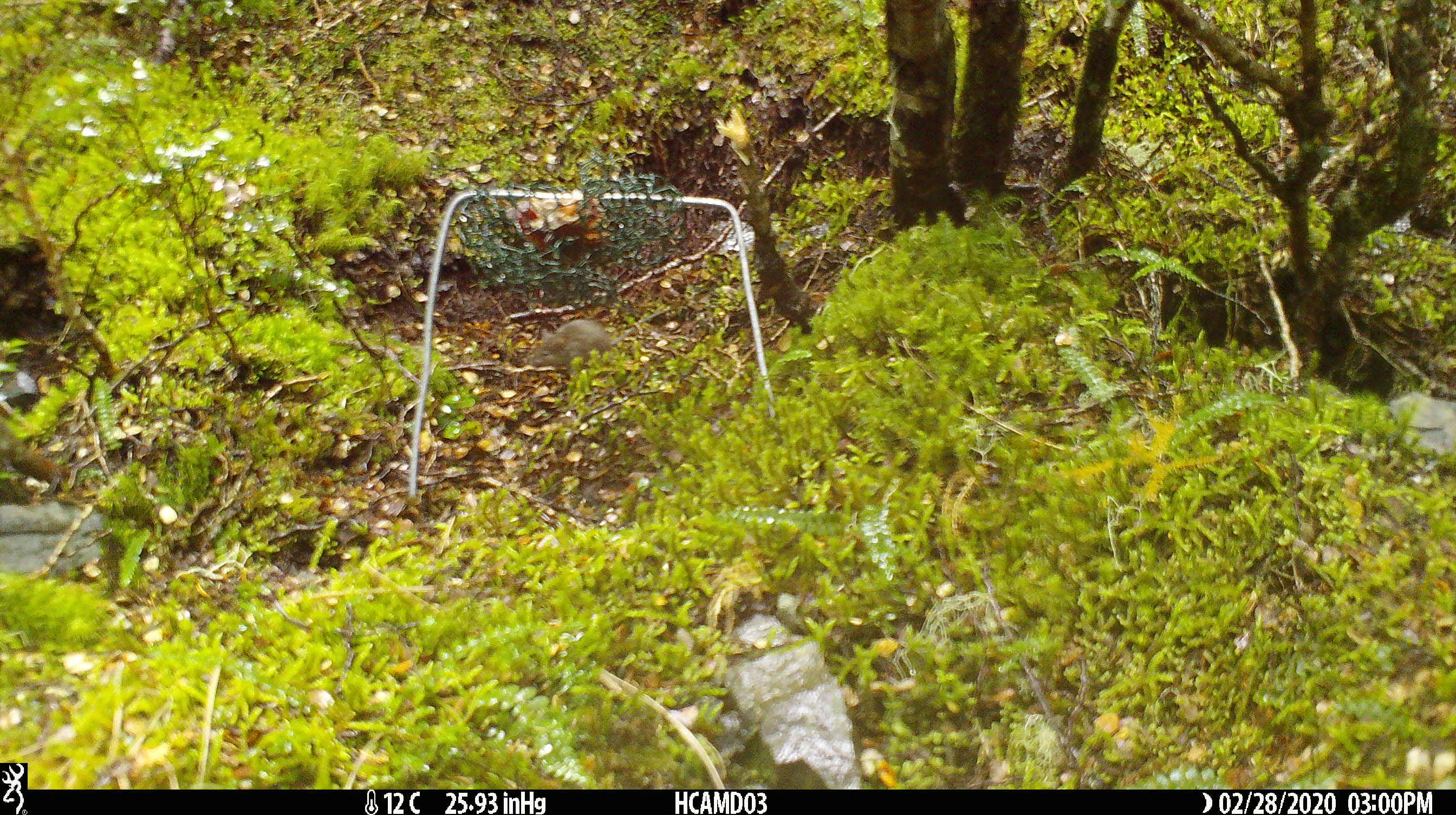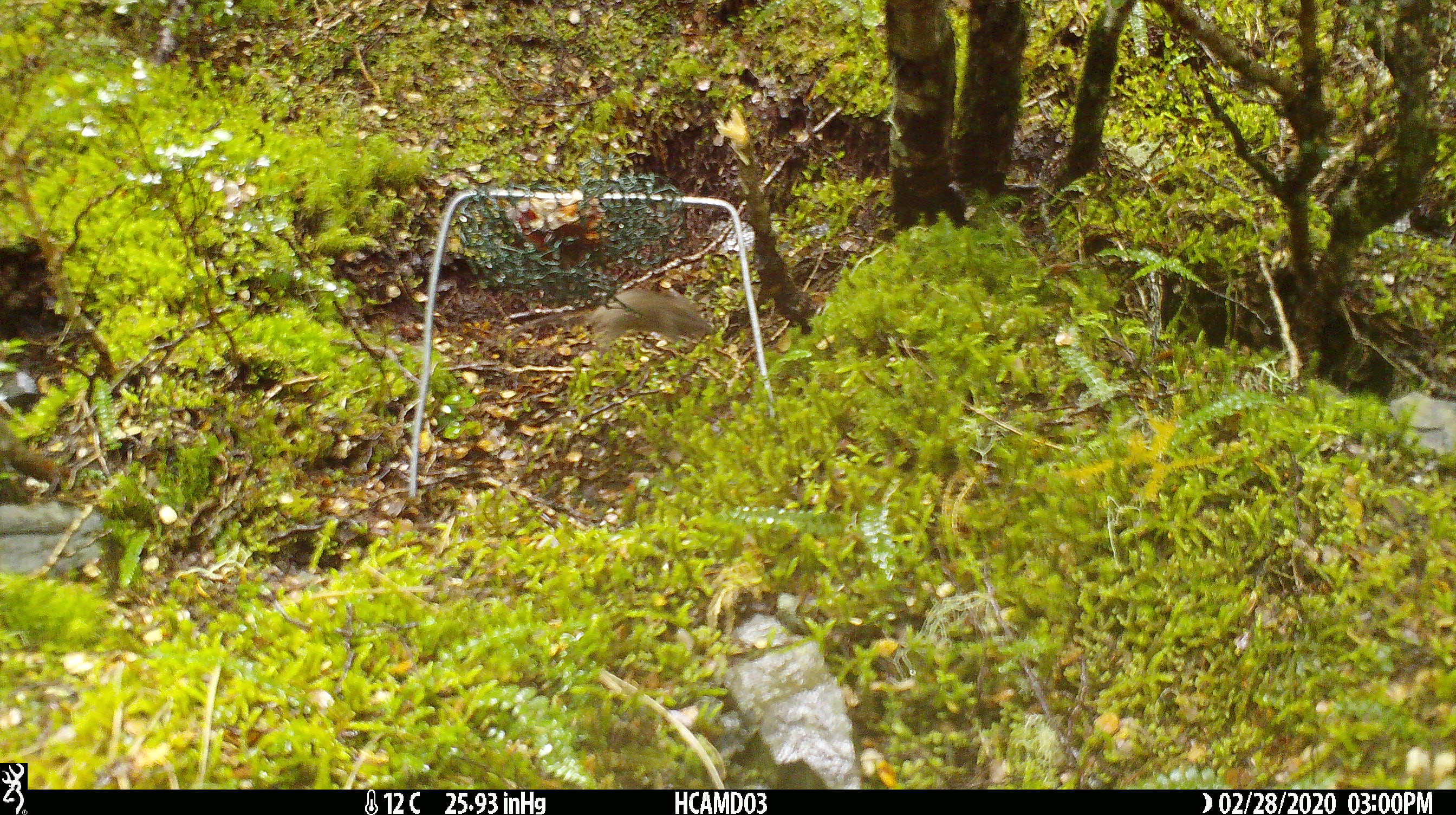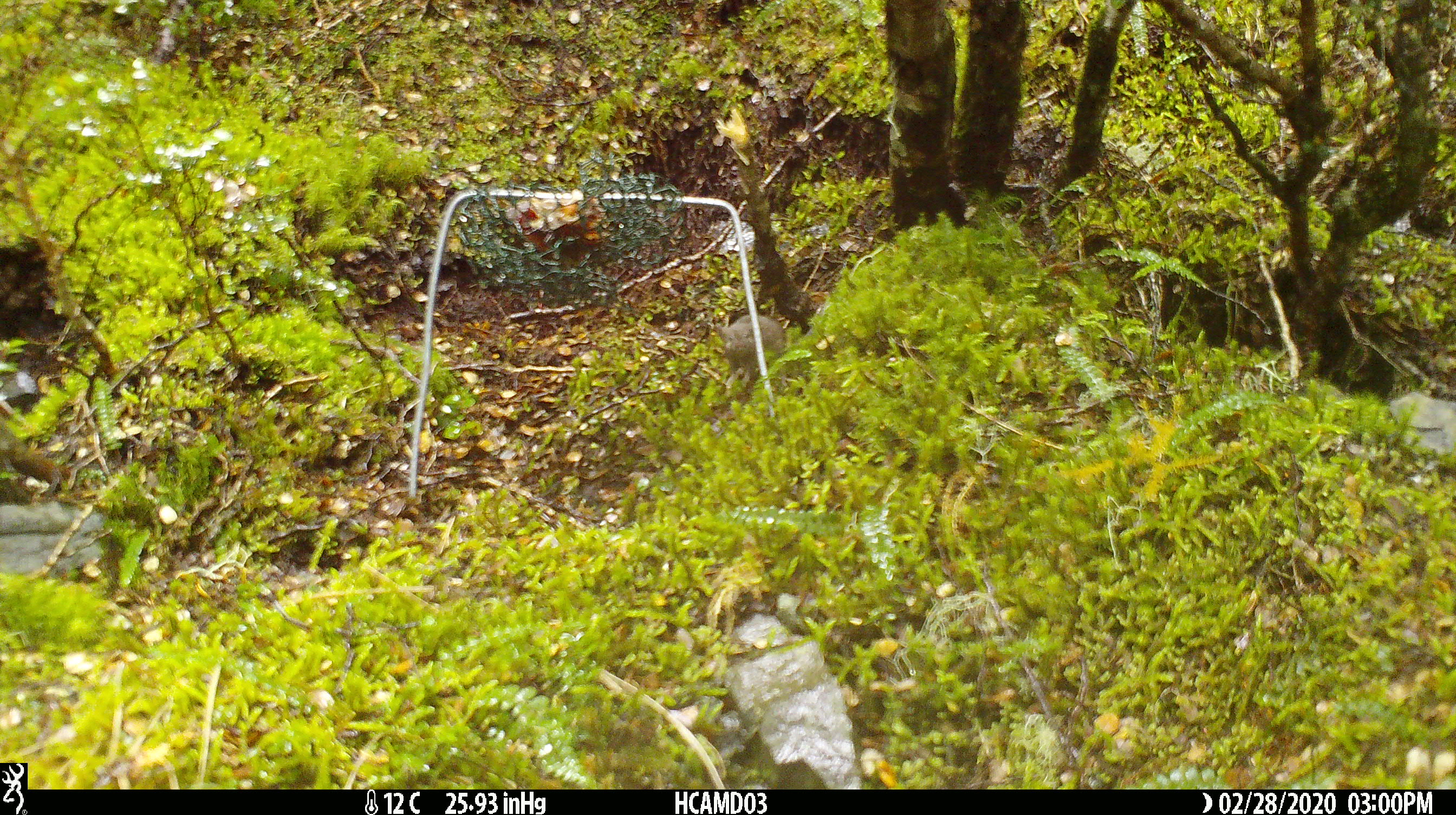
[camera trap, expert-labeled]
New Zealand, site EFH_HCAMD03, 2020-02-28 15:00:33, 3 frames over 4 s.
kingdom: Animalia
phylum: Chordata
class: Mammalia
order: Rodentia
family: Muridae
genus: Mus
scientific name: Mus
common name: mouse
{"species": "mouse (Mus)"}